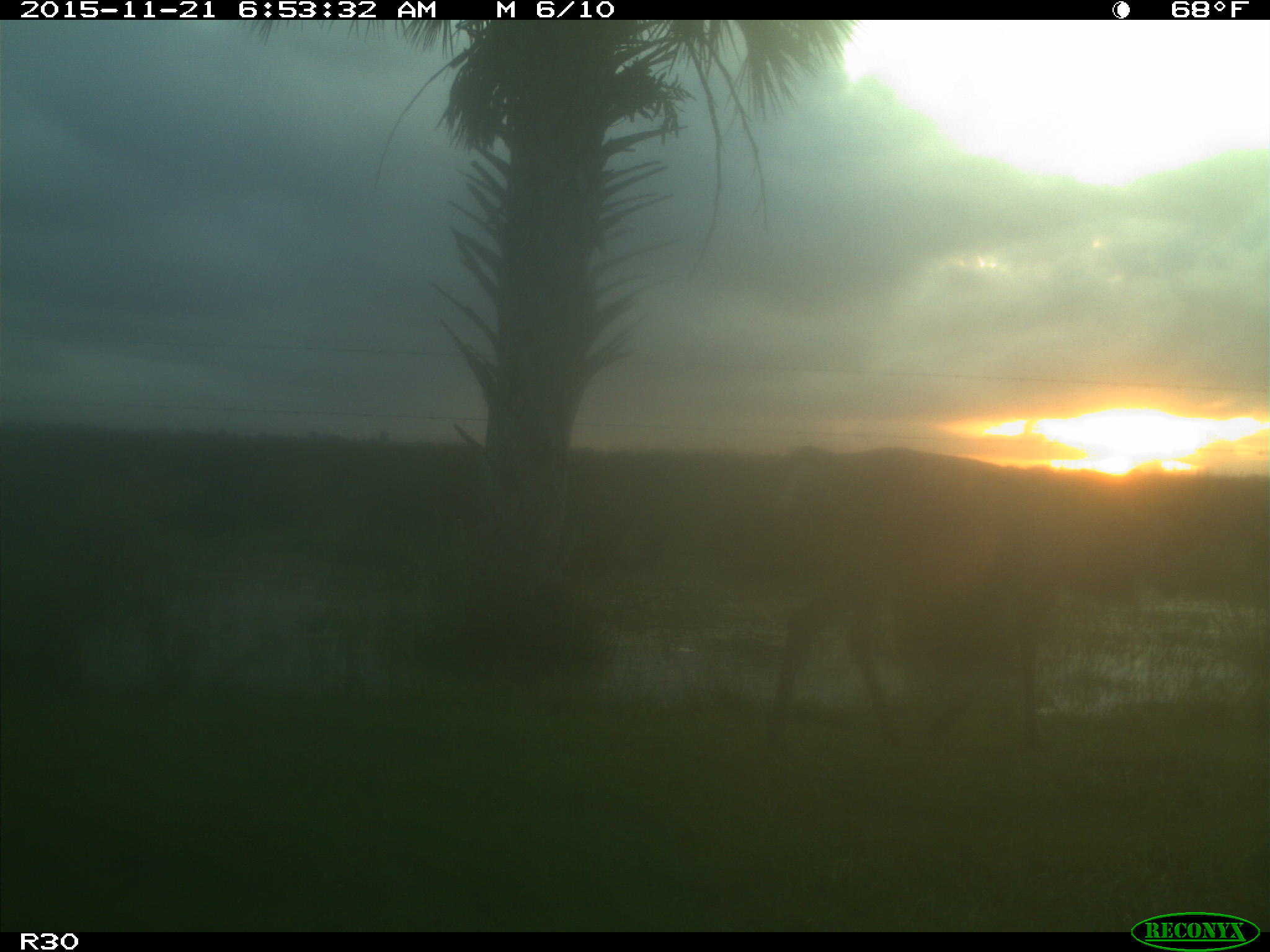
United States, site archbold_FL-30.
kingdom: Animalia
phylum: Chordata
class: Mammalia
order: Artiodactyla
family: Cervidae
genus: Odocoileus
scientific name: Odocoileus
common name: deer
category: unidentified deer